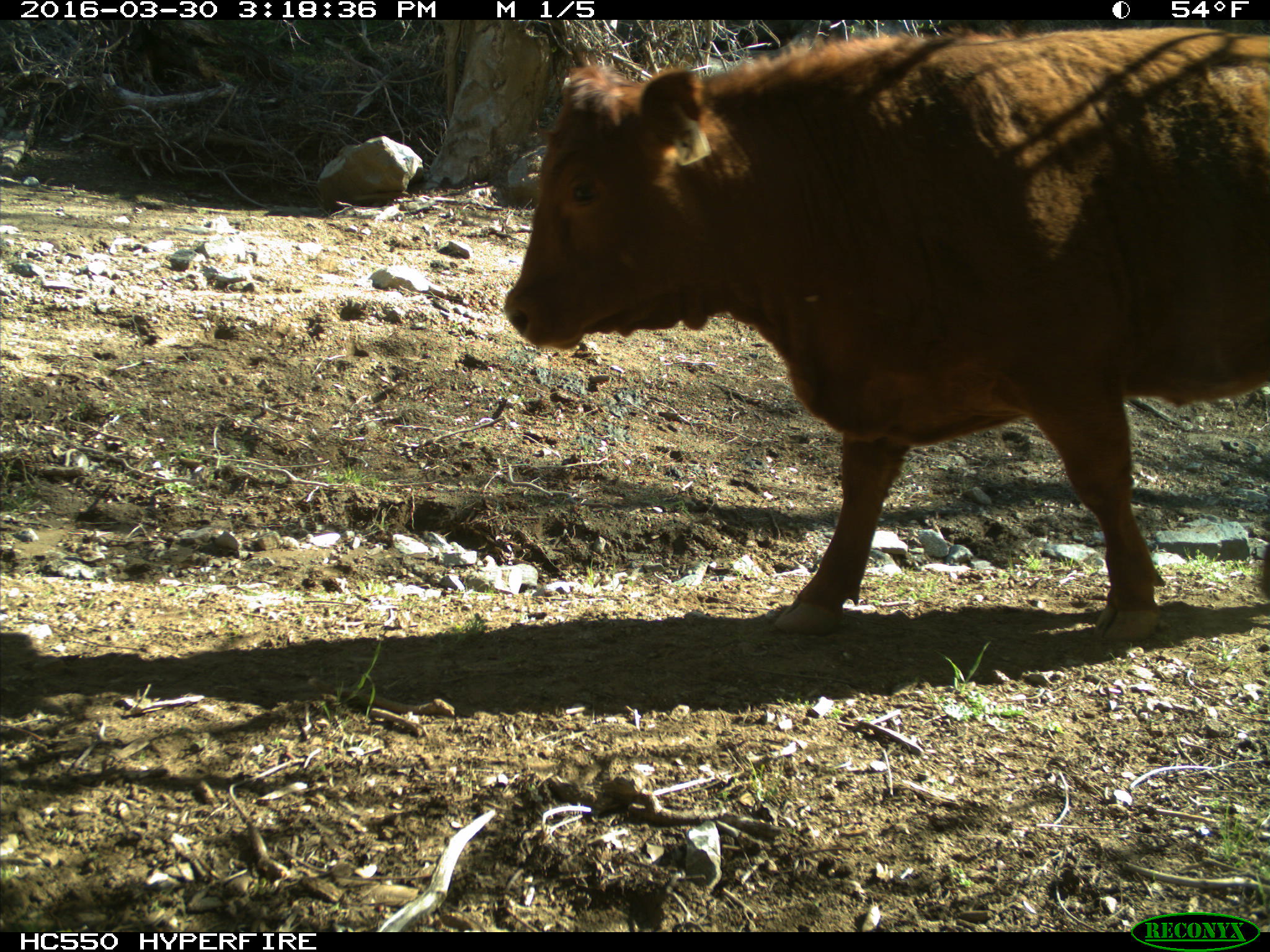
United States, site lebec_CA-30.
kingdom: Animalia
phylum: Chordata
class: Mammalia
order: Artiodactyla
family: Bovidae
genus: Bos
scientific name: Bos taurus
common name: domestic cow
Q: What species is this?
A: Bos taurus (domestic cow).